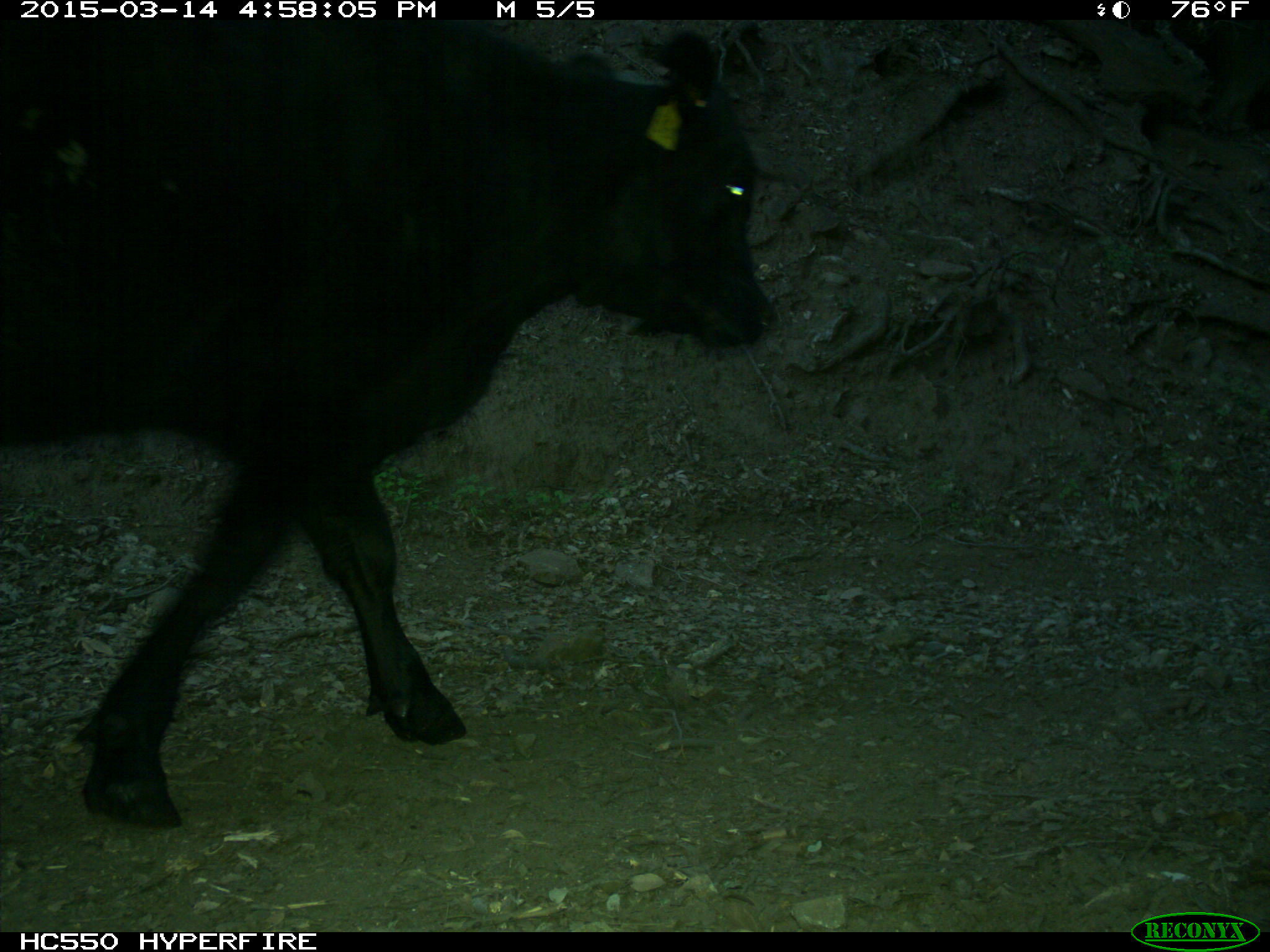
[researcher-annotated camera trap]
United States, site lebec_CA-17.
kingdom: Animalia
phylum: Chordata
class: Mammalia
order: Artiodactyla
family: Bovidae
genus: Bos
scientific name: Bos taurus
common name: domestic cow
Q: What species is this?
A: Bos taurus (domestic cow).